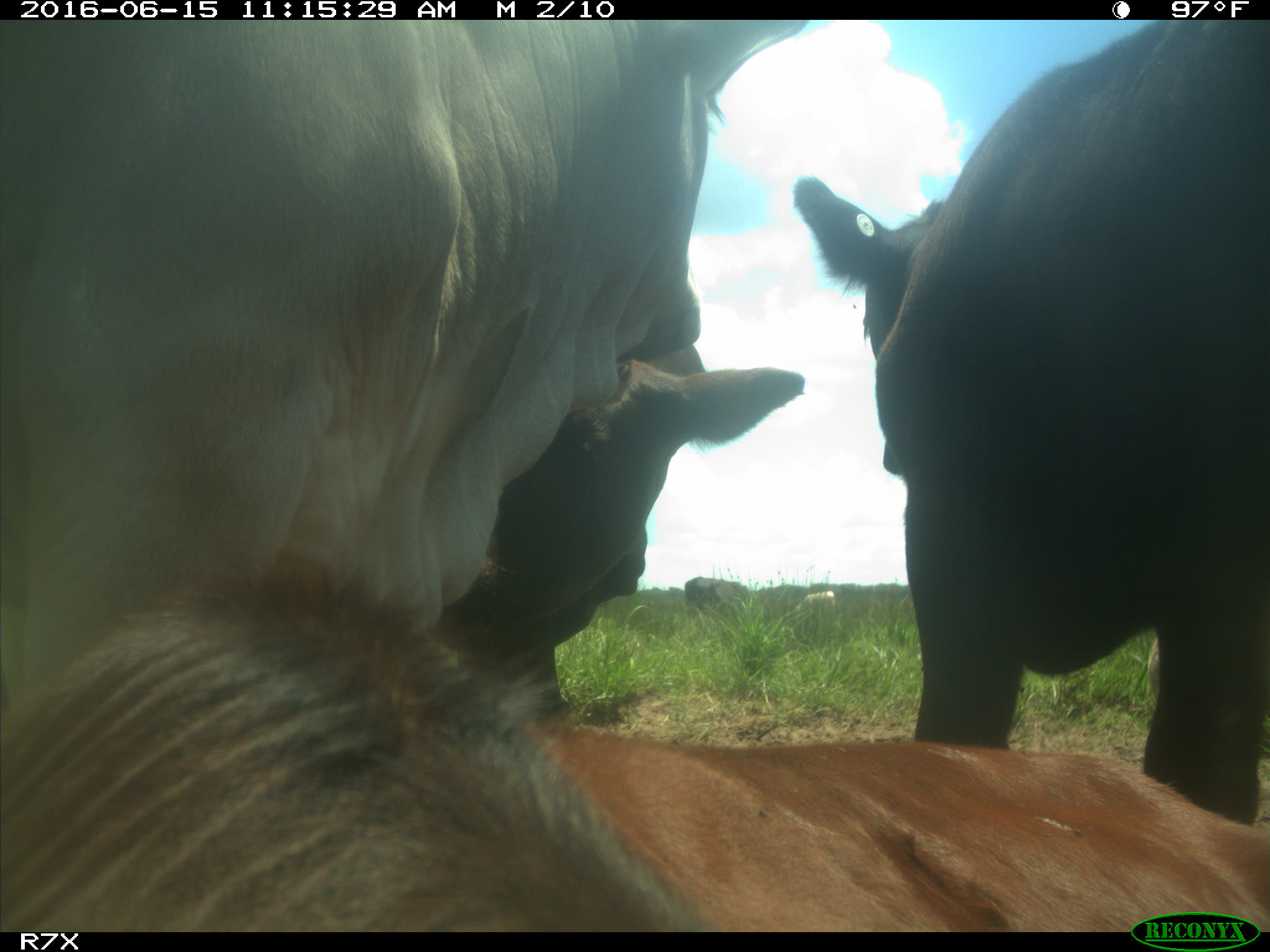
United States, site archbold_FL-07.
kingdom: Animalia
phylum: Chordata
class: Mammalia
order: Artiodactyla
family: Bovidae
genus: Bos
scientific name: Bos taurus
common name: domestic cow